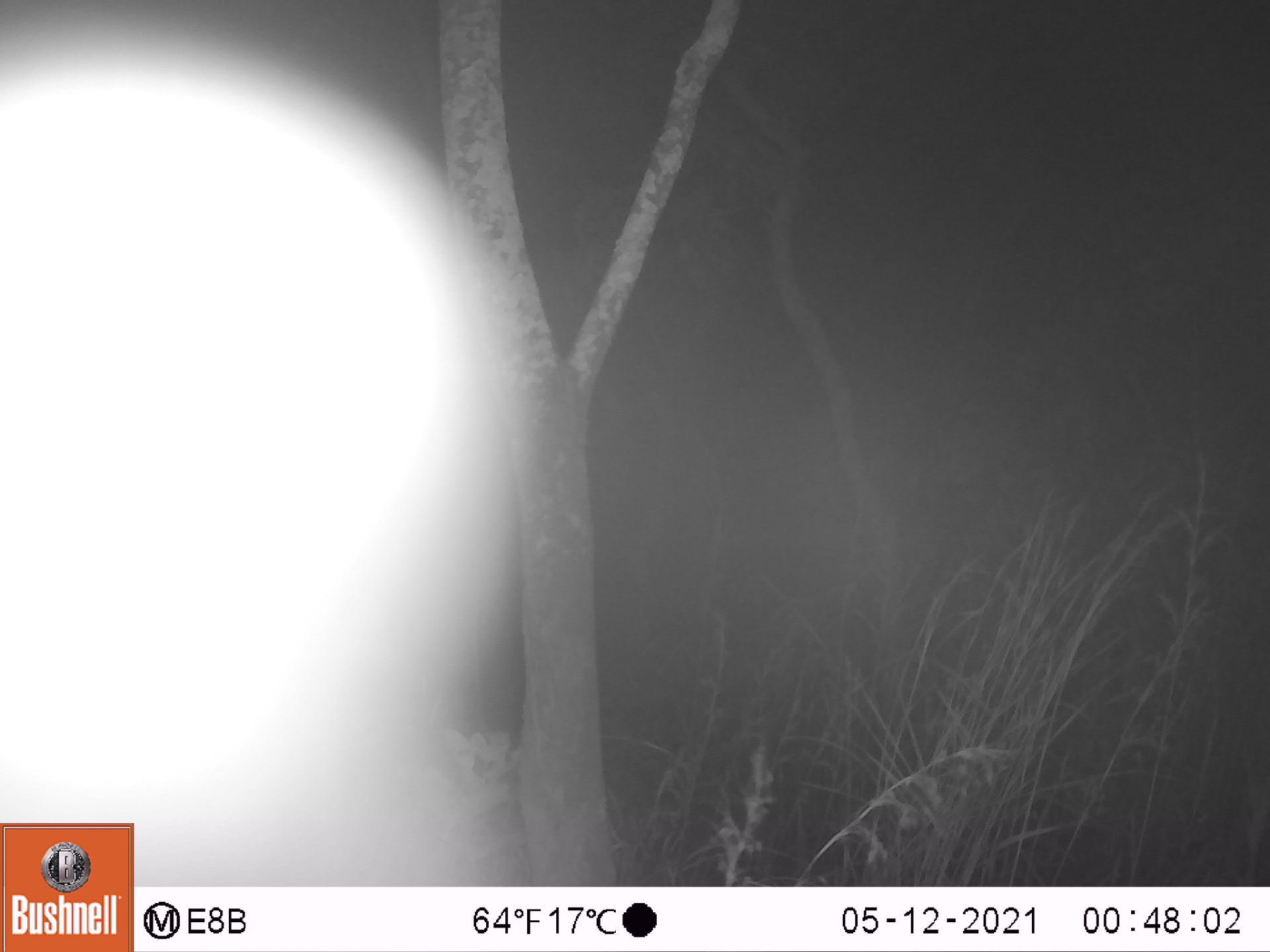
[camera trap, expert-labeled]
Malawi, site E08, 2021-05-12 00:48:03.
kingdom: Animalia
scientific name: Animalia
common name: other animal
Other animal (Animalia), count 1.